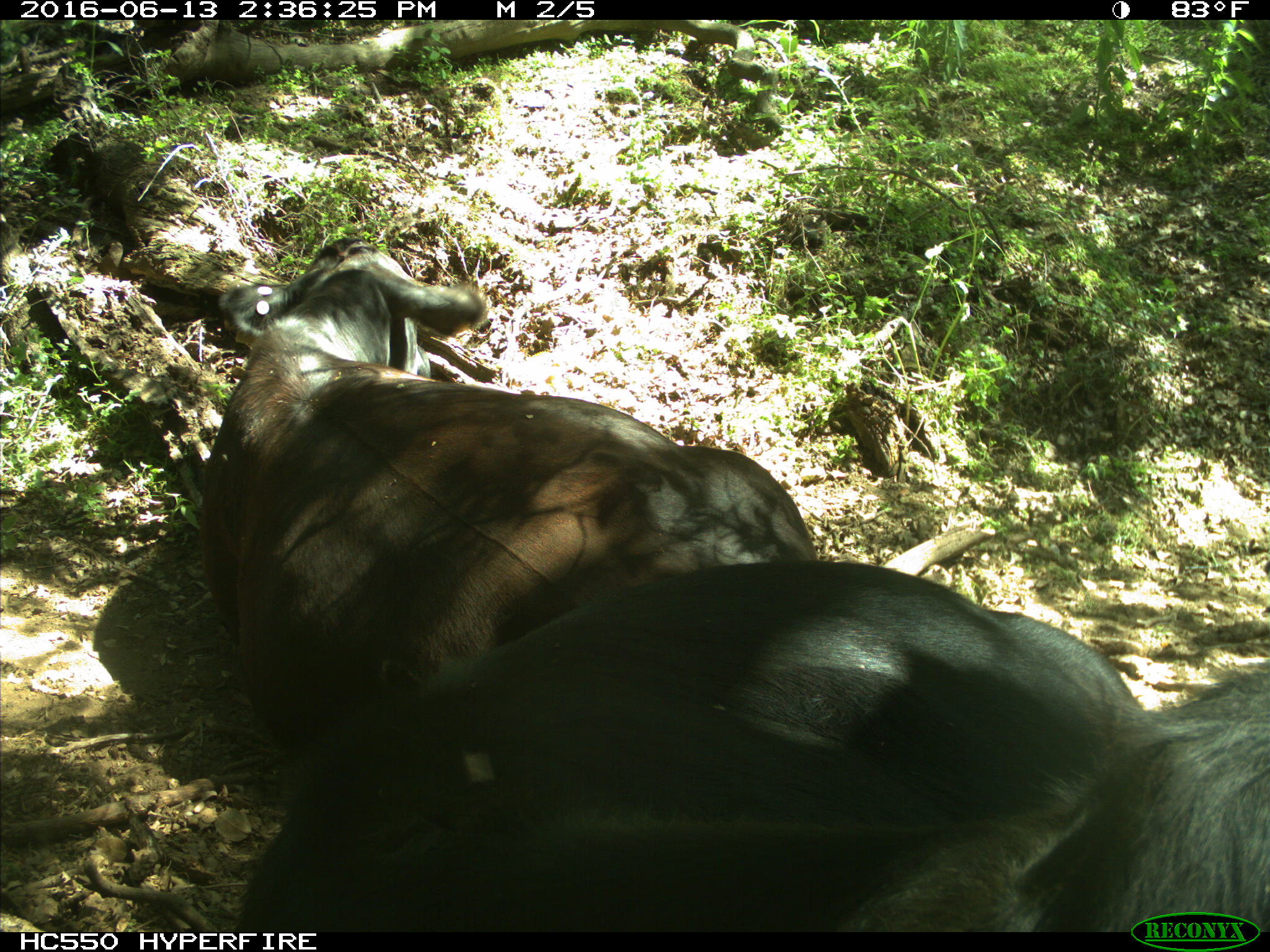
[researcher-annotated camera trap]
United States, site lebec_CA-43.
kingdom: Animalia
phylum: Chordata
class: Mammalia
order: Artiodactyla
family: Bovidae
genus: Bos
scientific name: Bos taurus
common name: domestic cow